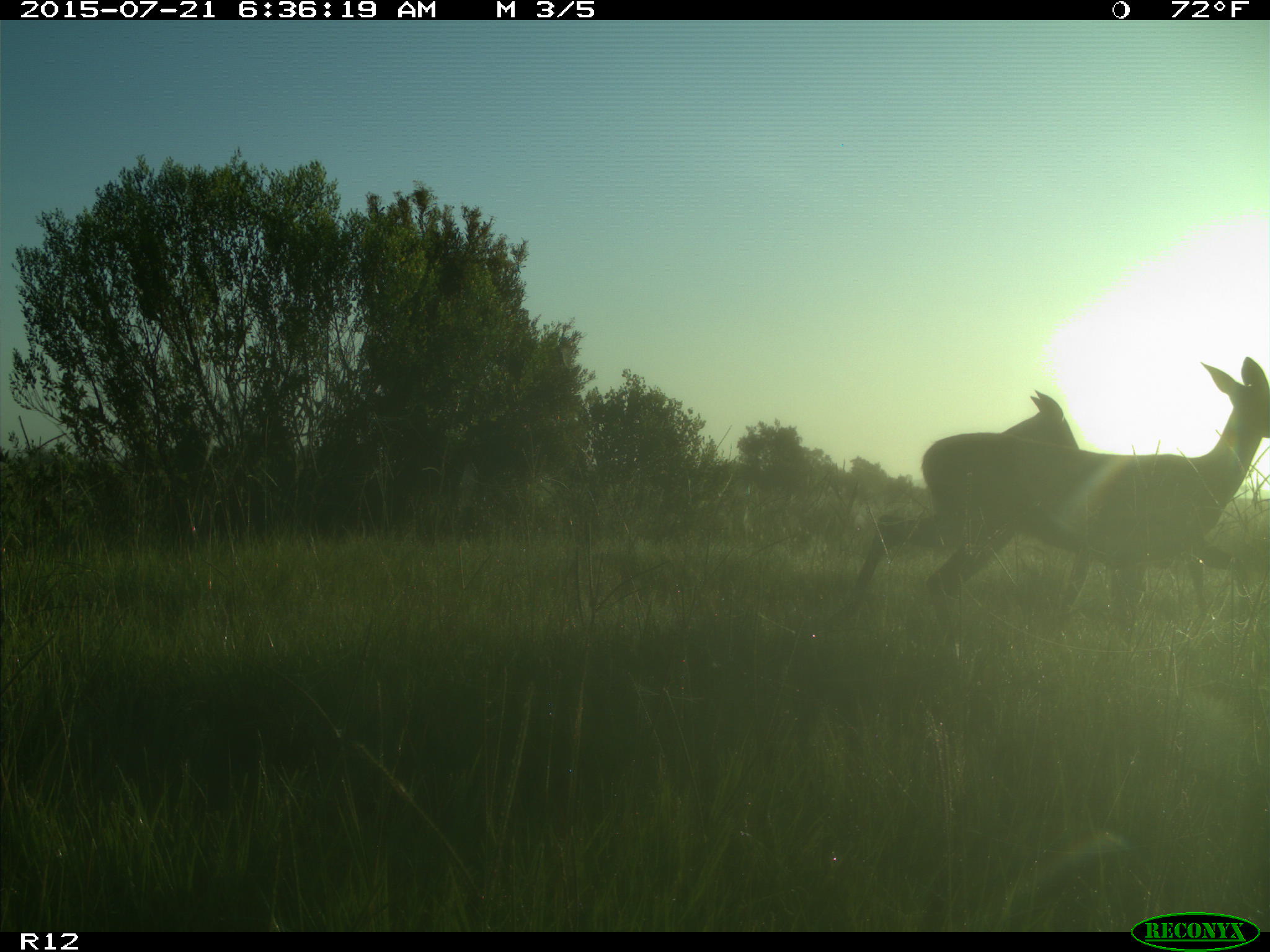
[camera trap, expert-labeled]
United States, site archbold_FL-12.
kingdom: Animalia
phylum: Chordata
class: Mammalia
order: Artiodactyla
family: Cervidae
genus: Odocoileus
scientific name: Odocoileus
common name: deer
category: unidentified deer